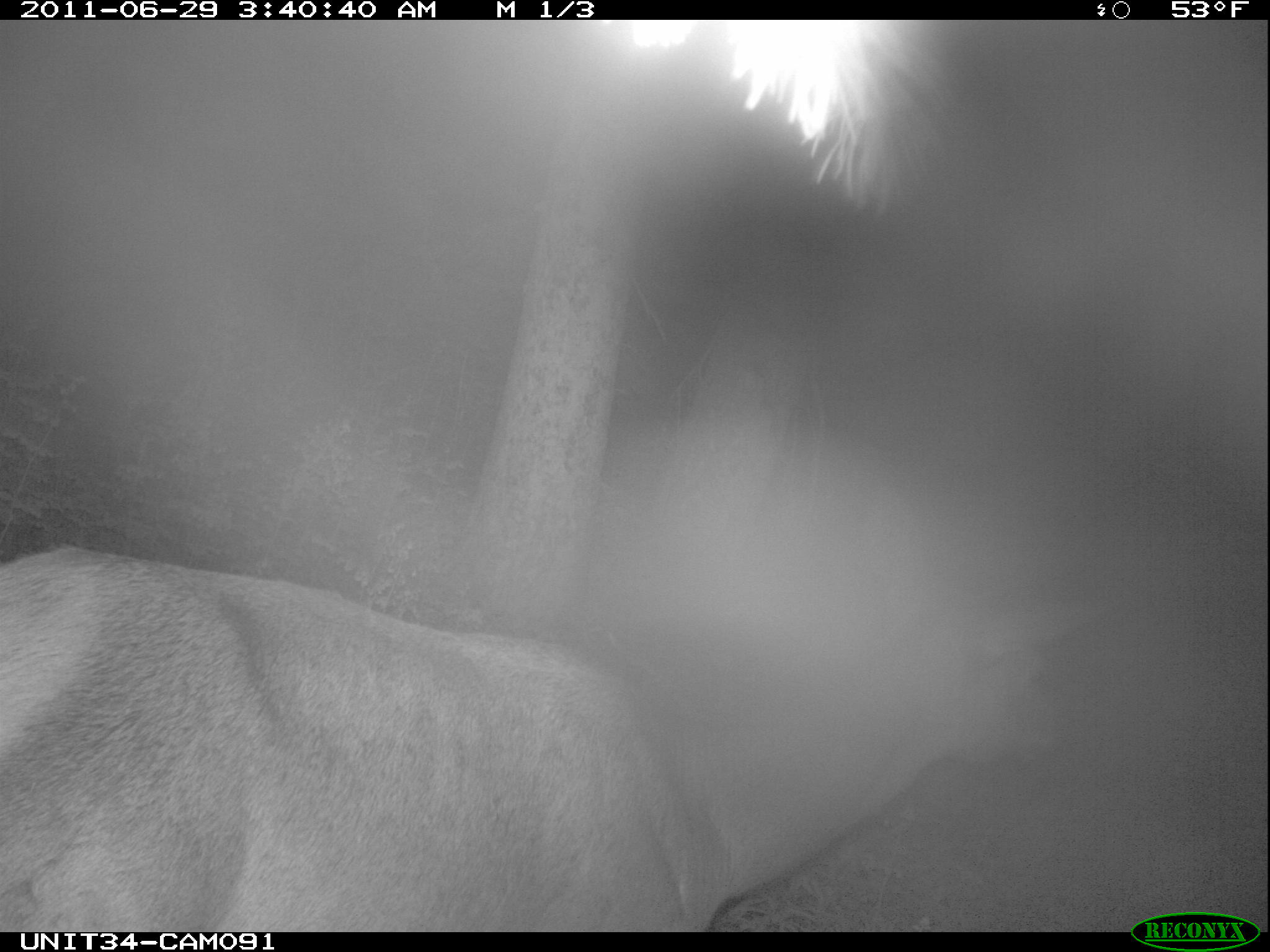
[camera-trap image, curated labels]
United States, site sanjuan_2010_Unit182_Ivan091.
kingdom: Animalia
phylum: Chordata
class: Mammalia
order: Artiodactyla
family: Cervidae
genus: Cervus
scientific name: Cervus elaphus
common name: red deer